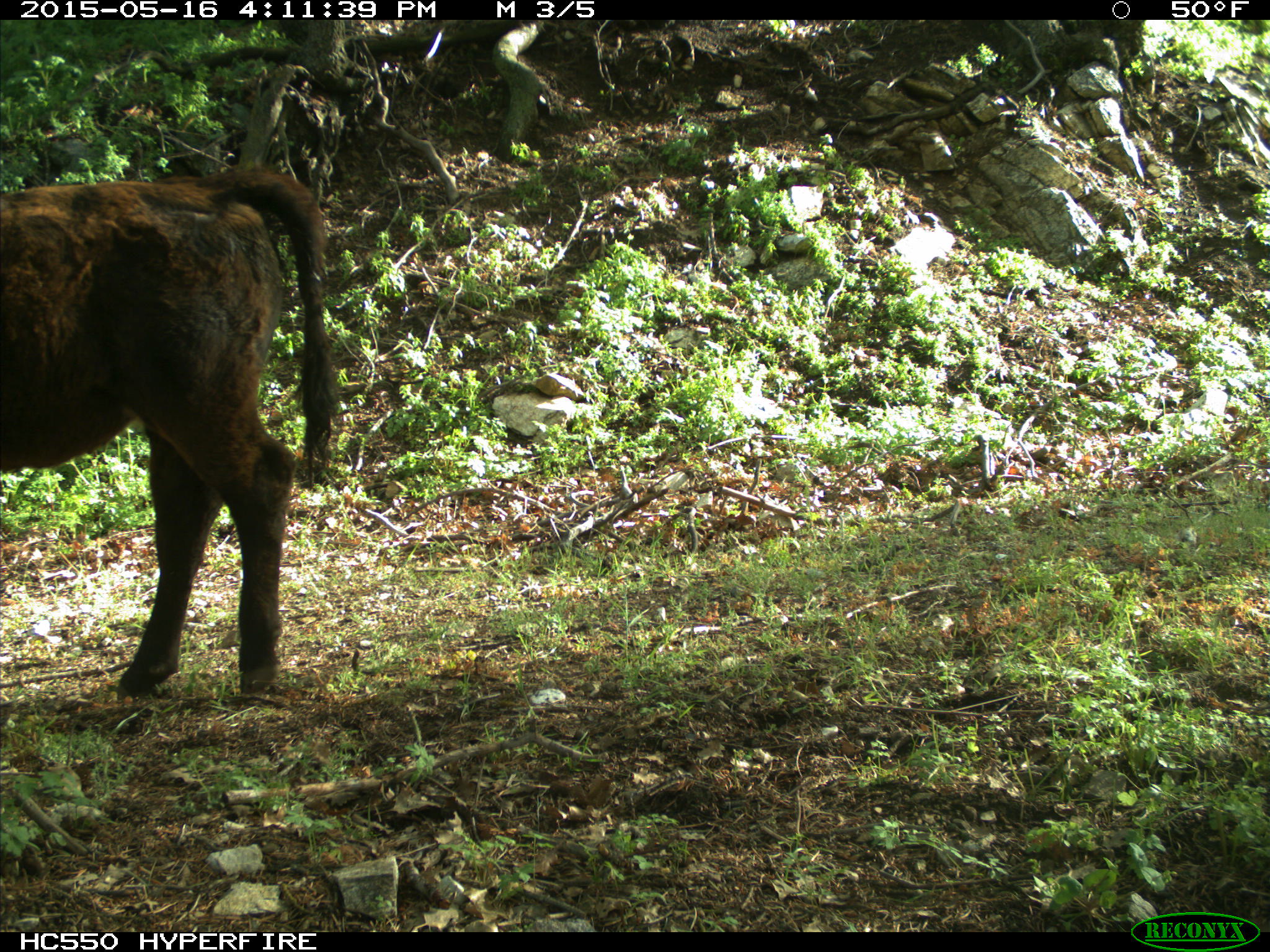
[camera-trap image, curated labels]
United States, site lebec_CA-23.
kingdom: Animalia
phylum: Chordata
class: Mammalia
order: Artiodactyla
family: Bovidae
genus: Bos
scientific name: Bos taurus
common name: domestic cow